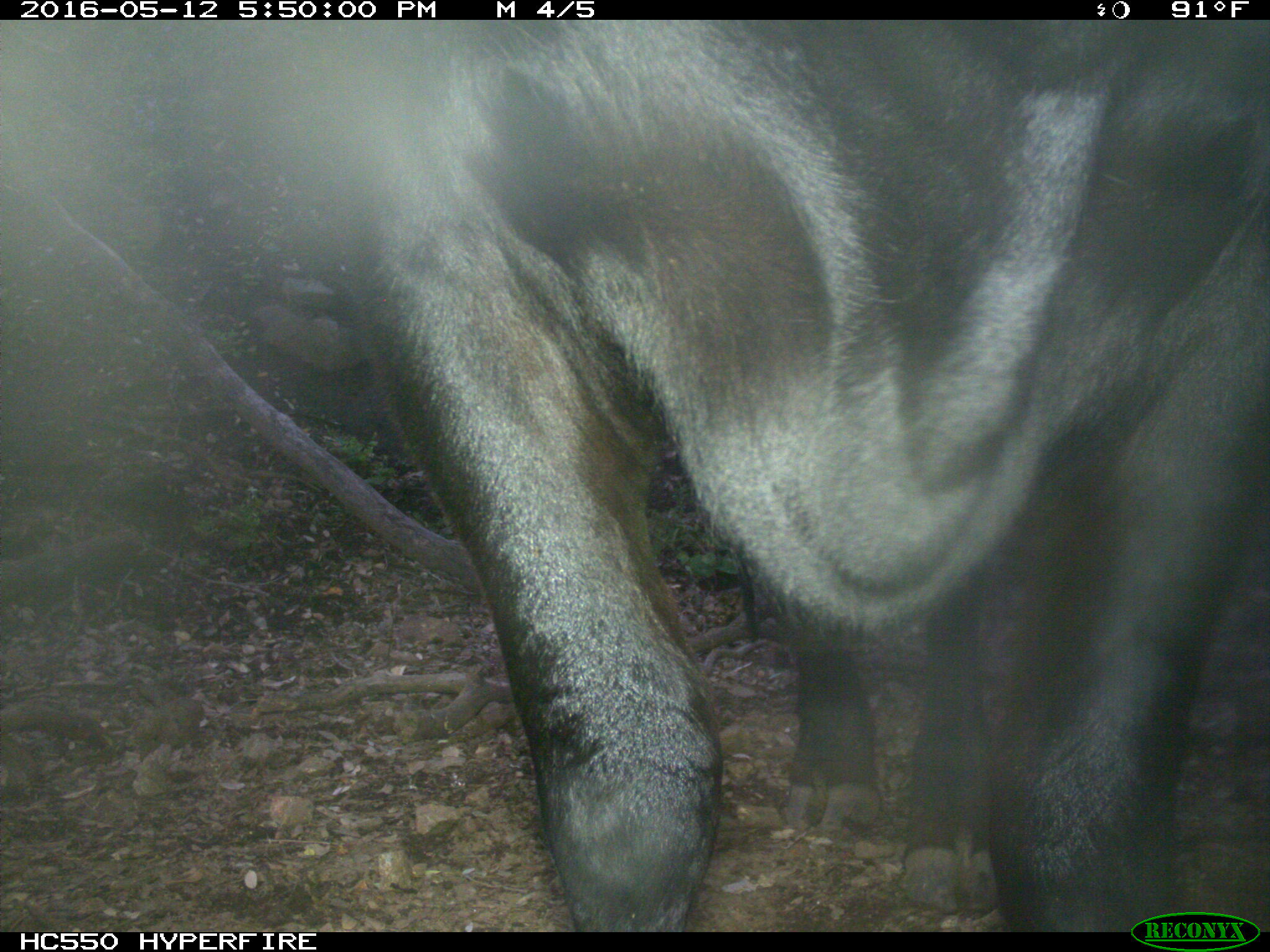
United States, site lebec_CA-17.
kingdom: Animalia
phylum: Chordata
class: Mammalia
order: Artiodactyla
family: Bovidae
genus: Bos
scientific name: Bos taurus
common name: domestic cow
Bos taurus (domestic cow).